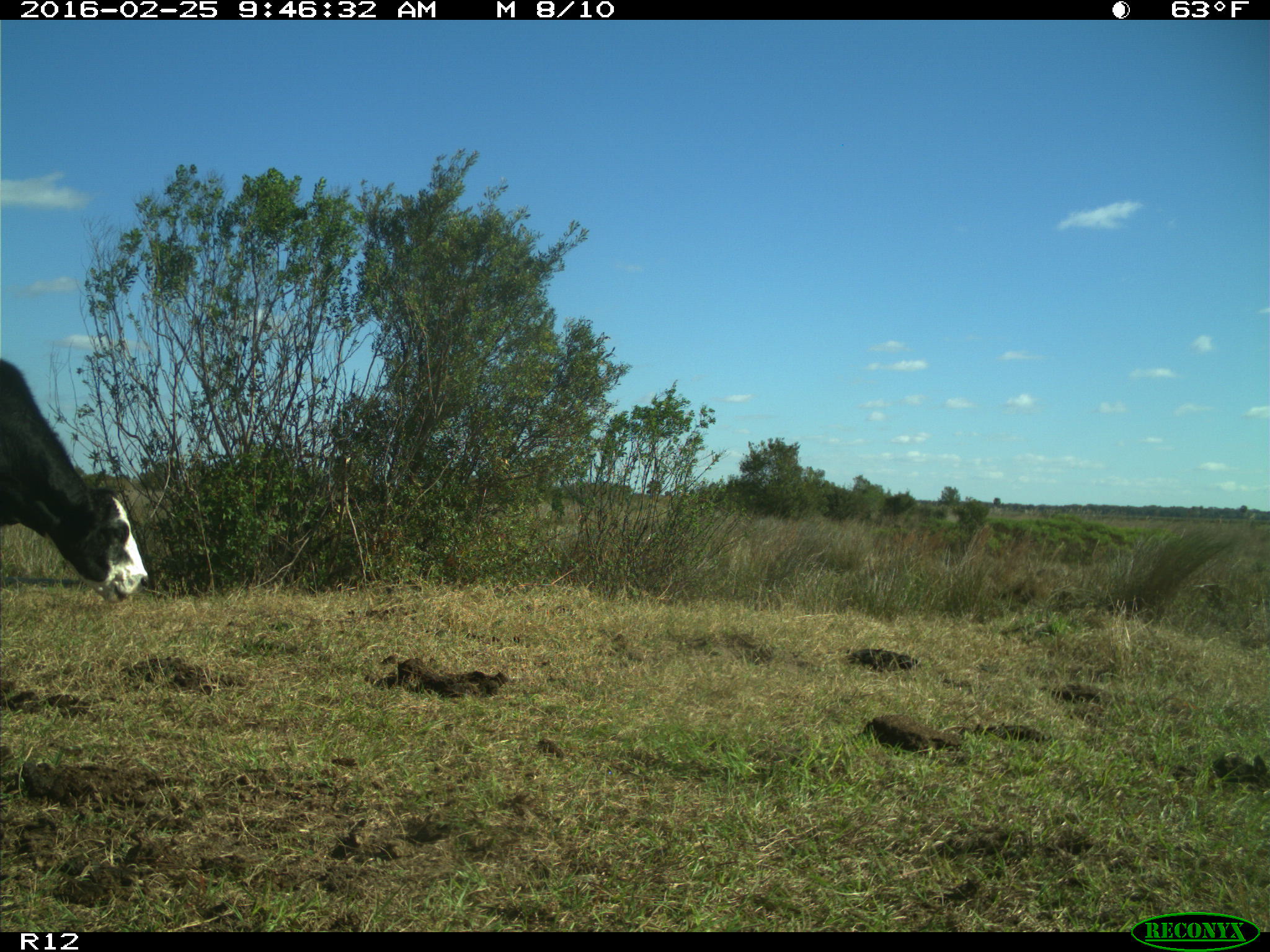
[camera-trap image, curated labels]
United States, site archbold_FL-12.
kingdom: Animalia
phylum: Chordata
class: Mammalia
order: Artiodactyla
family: Bovidae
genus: Bos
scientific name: Bos taurus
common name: domestic cow